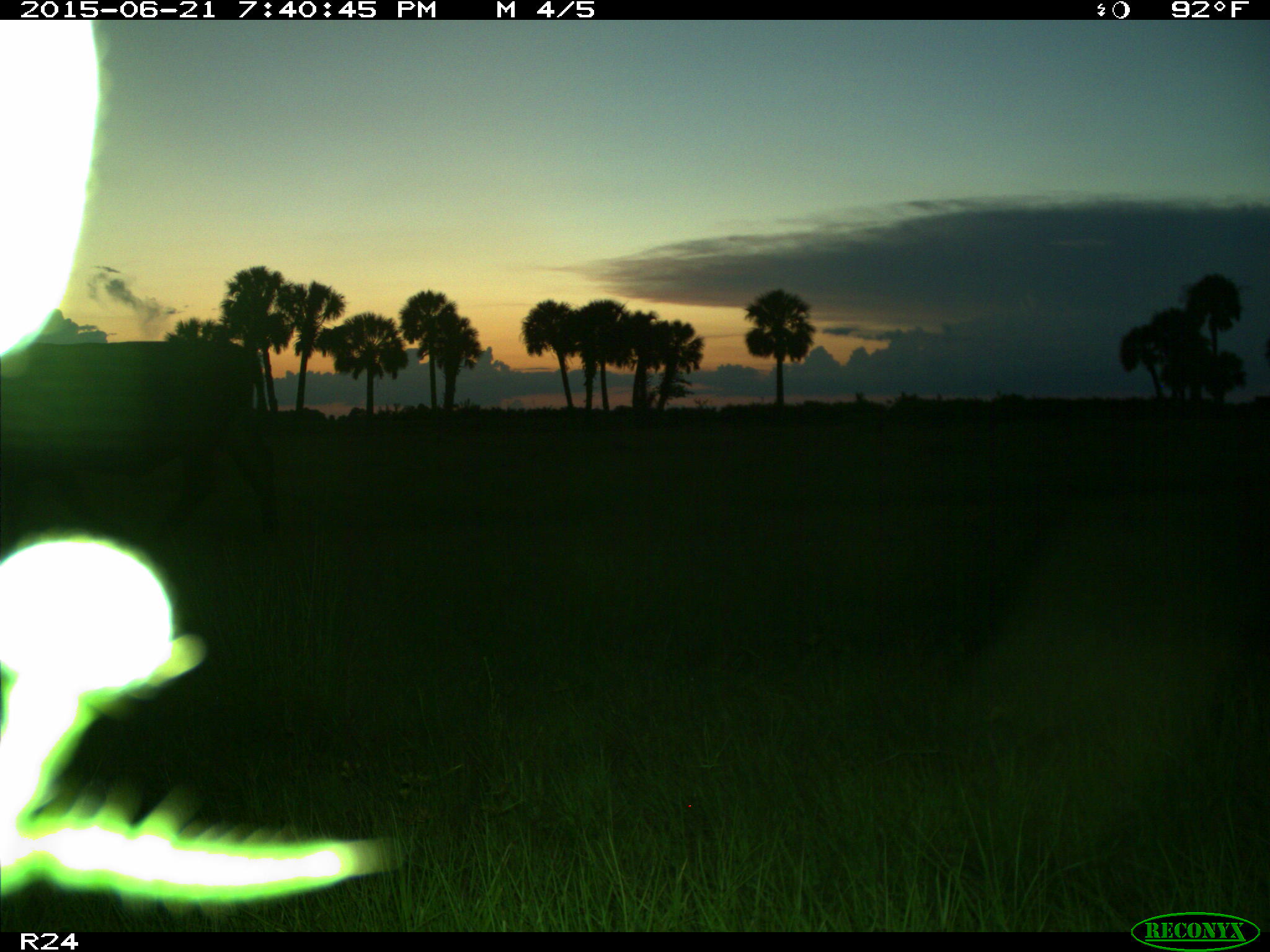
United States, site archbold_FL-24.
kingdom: Animalia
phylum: Chordata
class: Mammalia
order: Artiodactyla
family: Bovidae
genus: Bos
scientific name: Bos taurus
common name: domestic cow